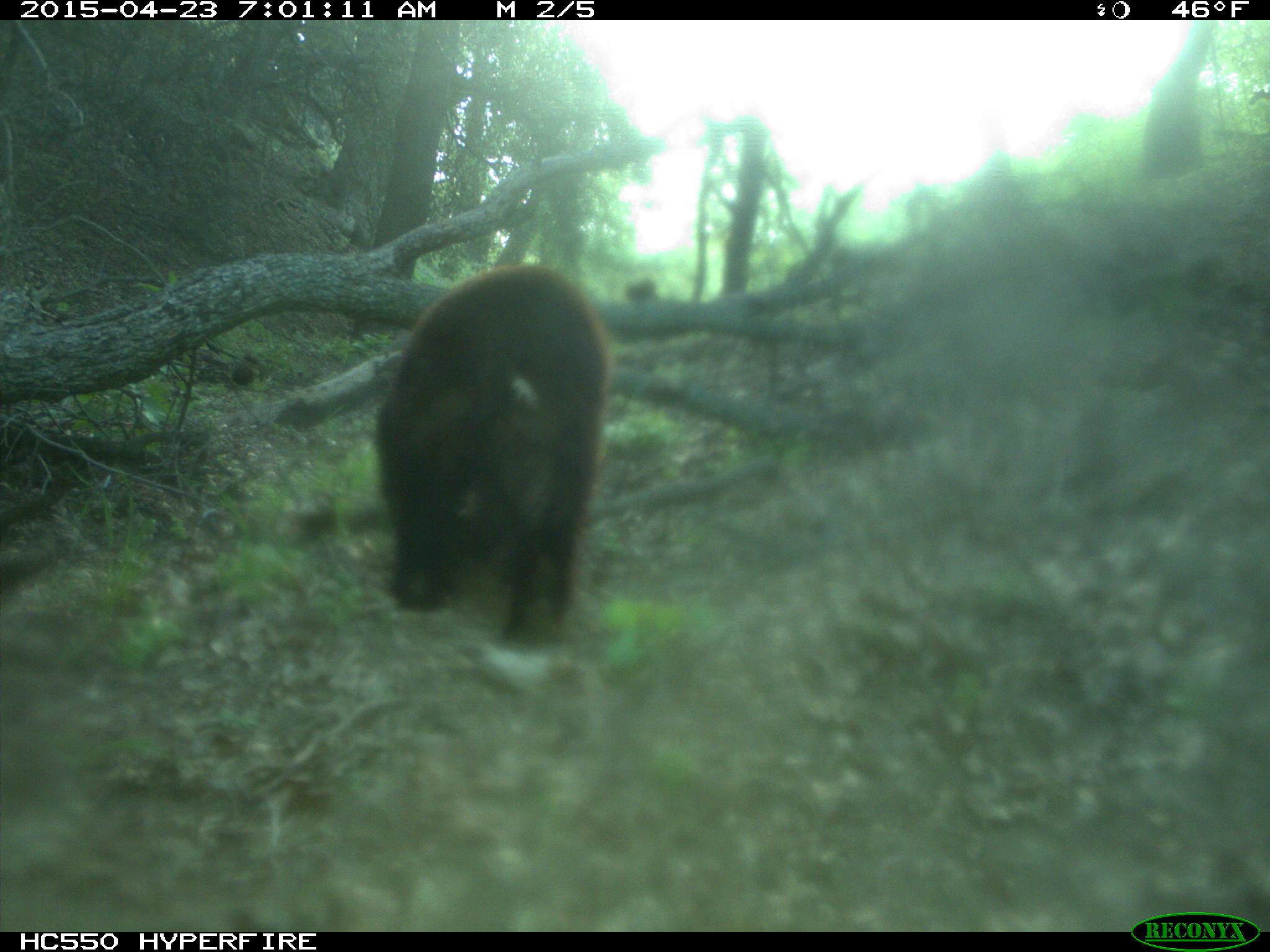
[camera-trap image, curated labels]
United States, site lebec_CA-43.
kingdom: Animalia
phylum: Chordata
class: Mammalia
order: Carnivora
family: Ursidae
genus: Ursus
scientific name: Ursus americanus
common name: american black bear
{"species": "Ursus americanus (american black bear)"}